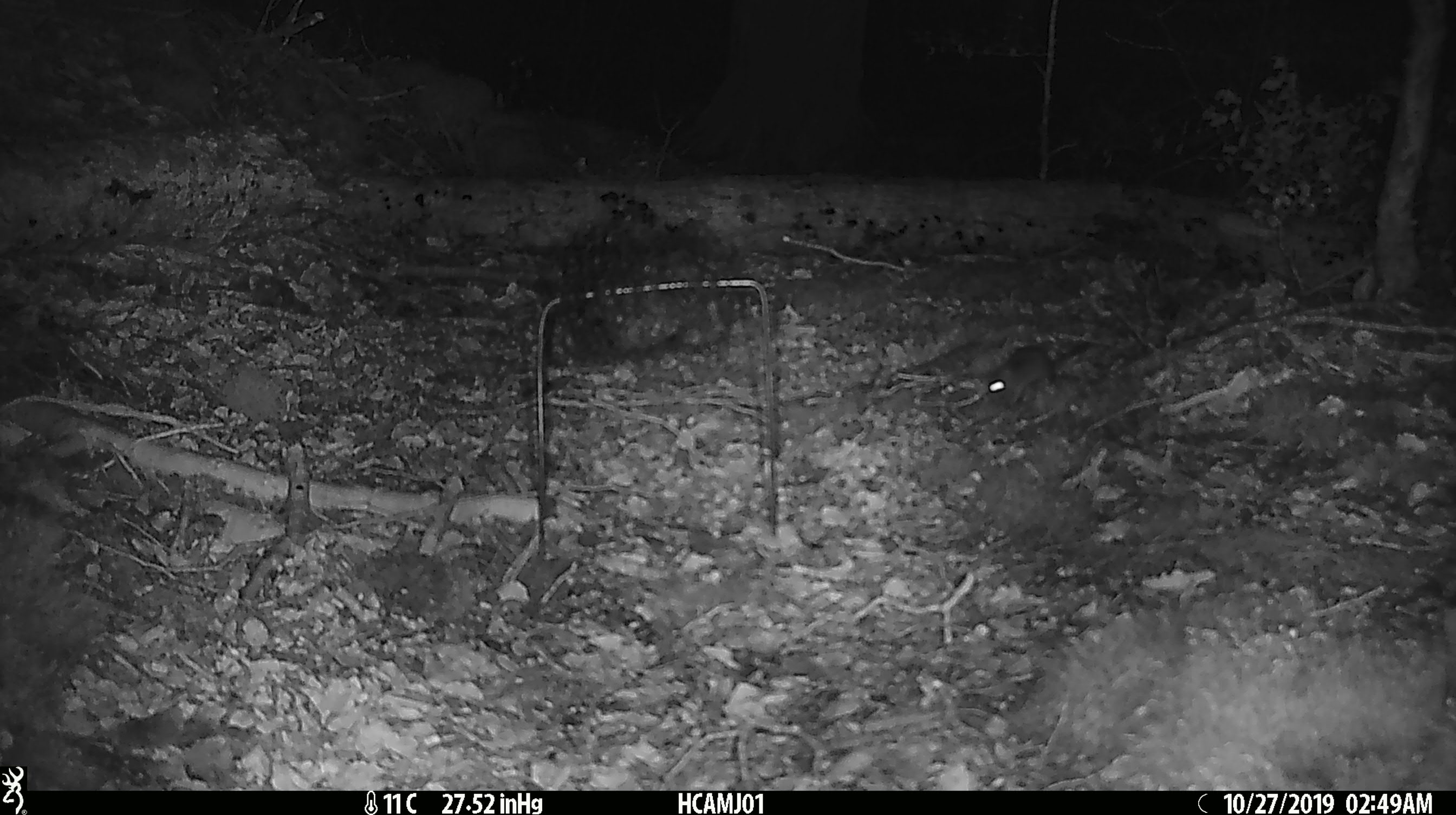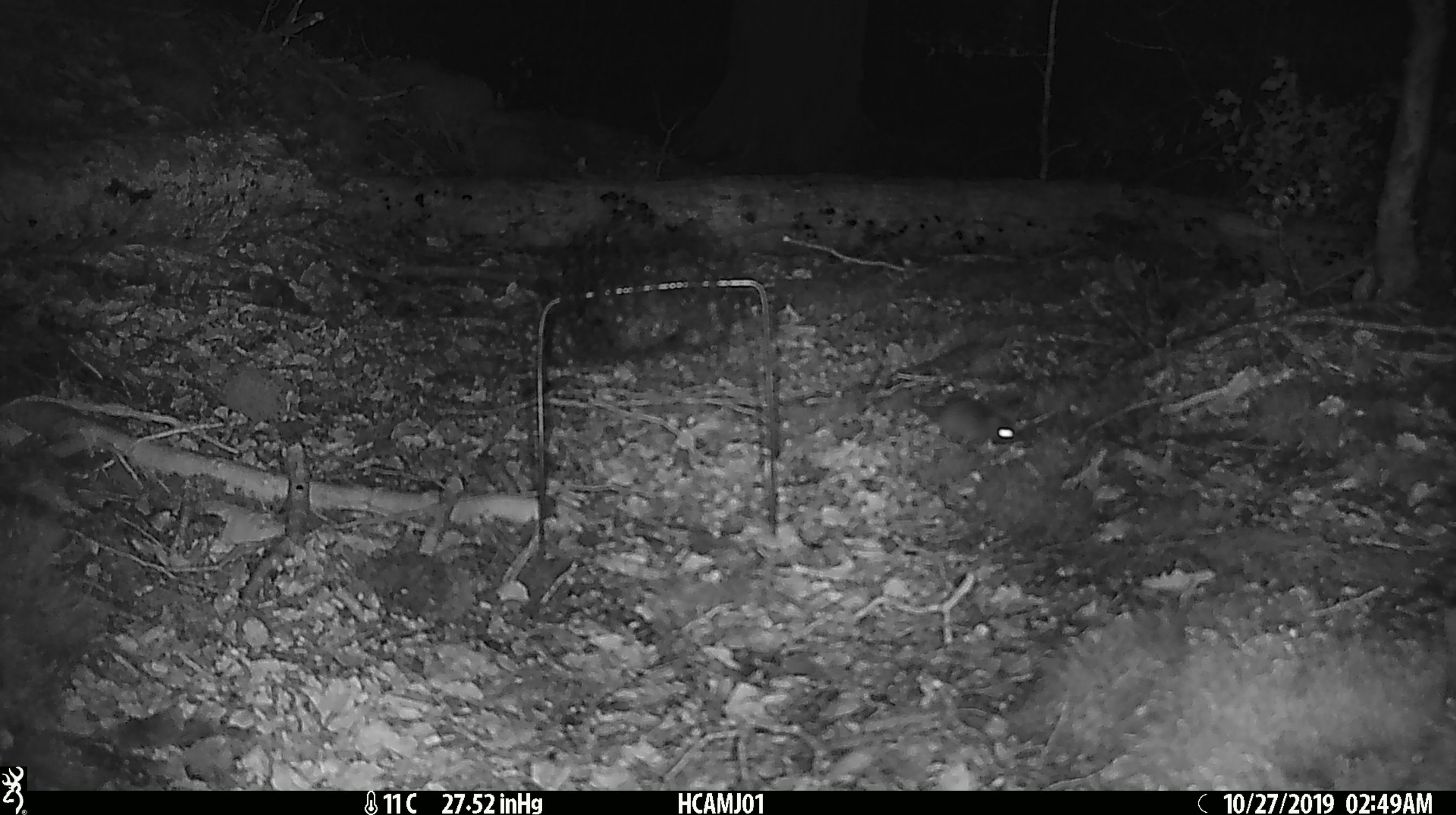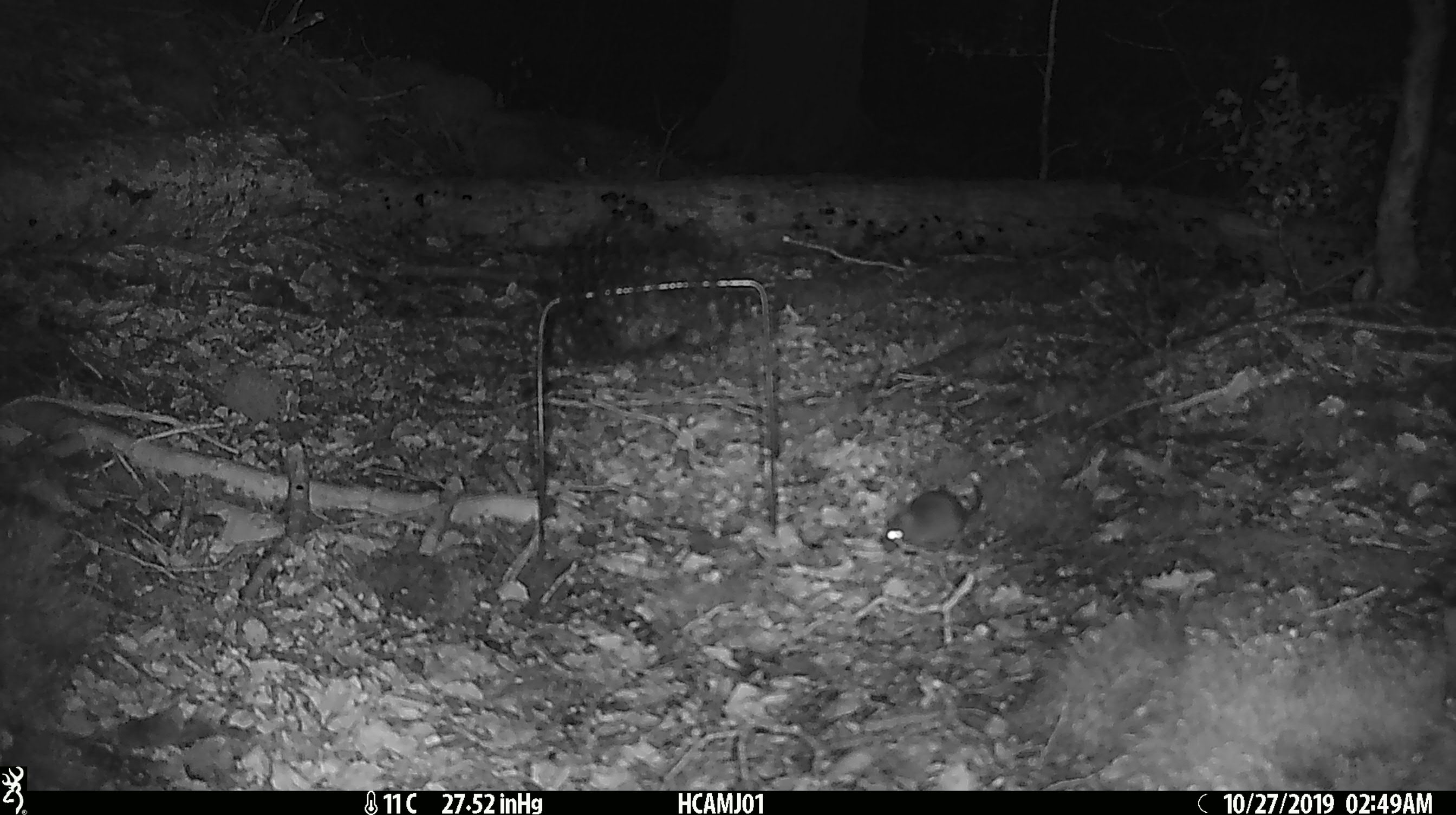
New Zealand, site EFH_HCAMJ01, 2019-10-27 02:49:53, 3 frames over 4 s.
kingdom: Animalia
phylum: Chordata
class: Mammalia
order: Rodentia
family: Muridae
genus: Mus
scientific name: Mus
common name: mouse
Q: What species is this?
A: Mouse (Mus).